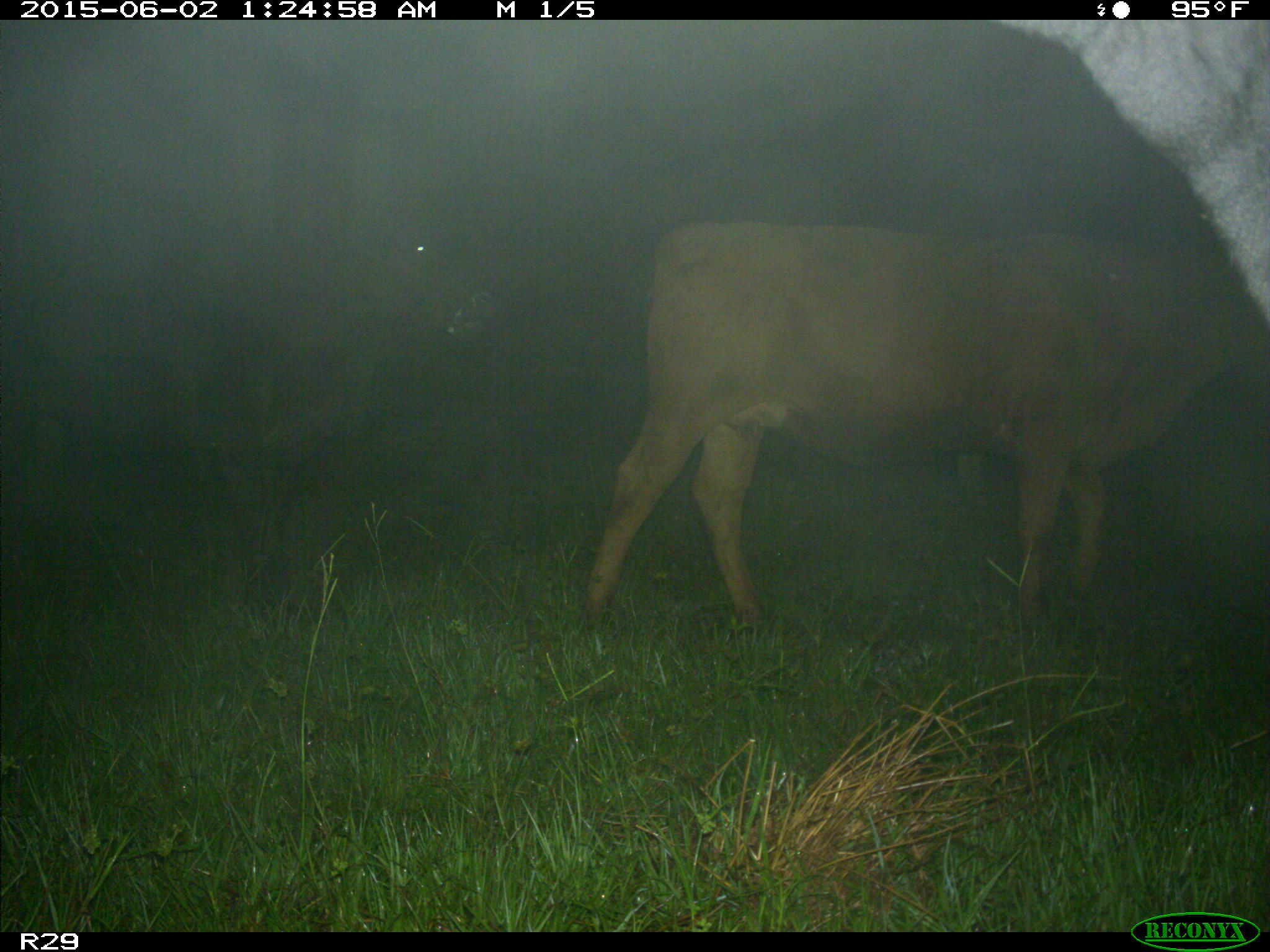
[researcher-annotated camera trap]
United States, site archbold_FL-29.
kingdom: Animalia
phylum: Chordata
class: Mammalia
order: Artiodactyla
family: Bovidae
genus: Bos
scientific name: Bos taurus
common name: domestic cow